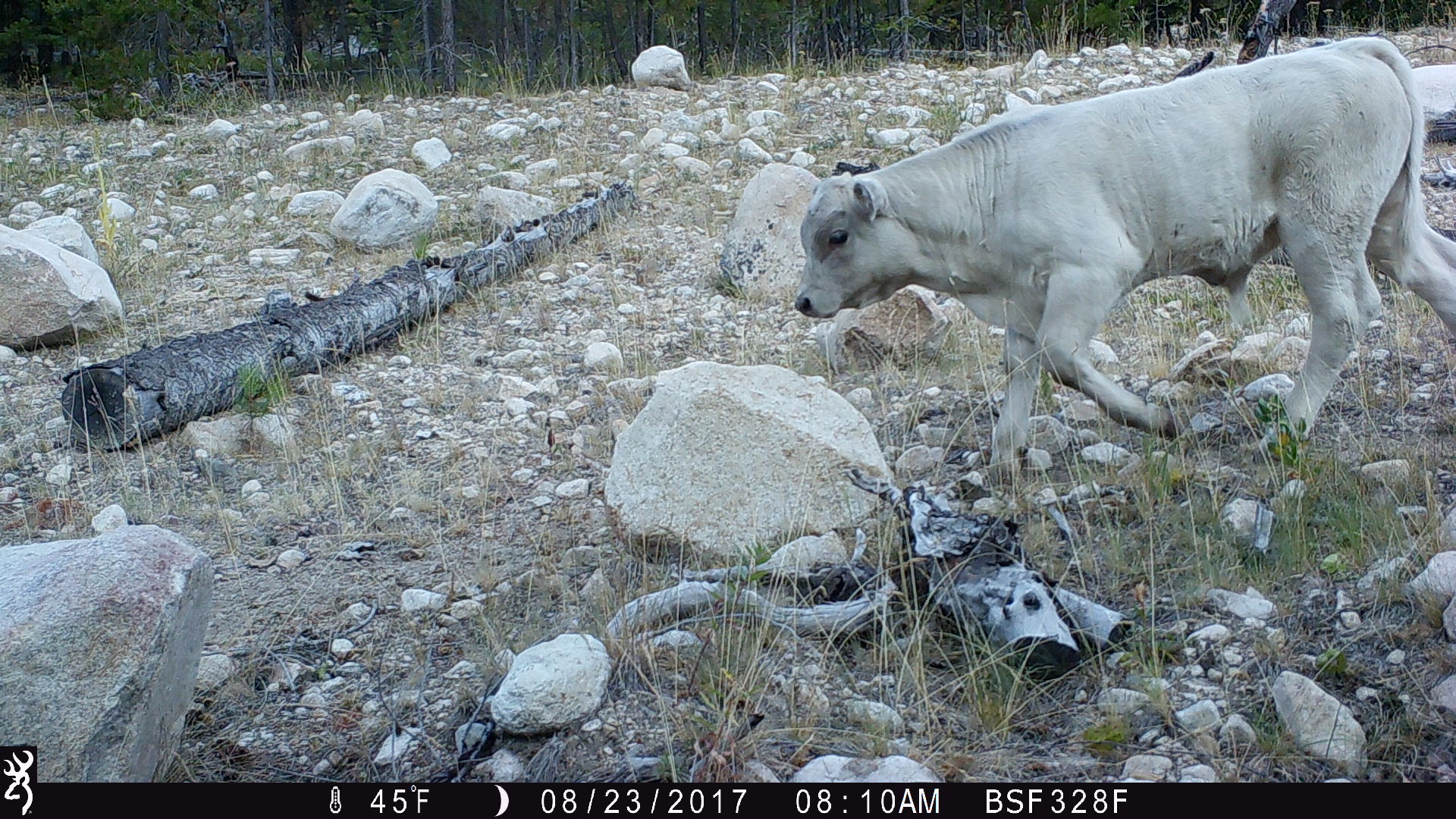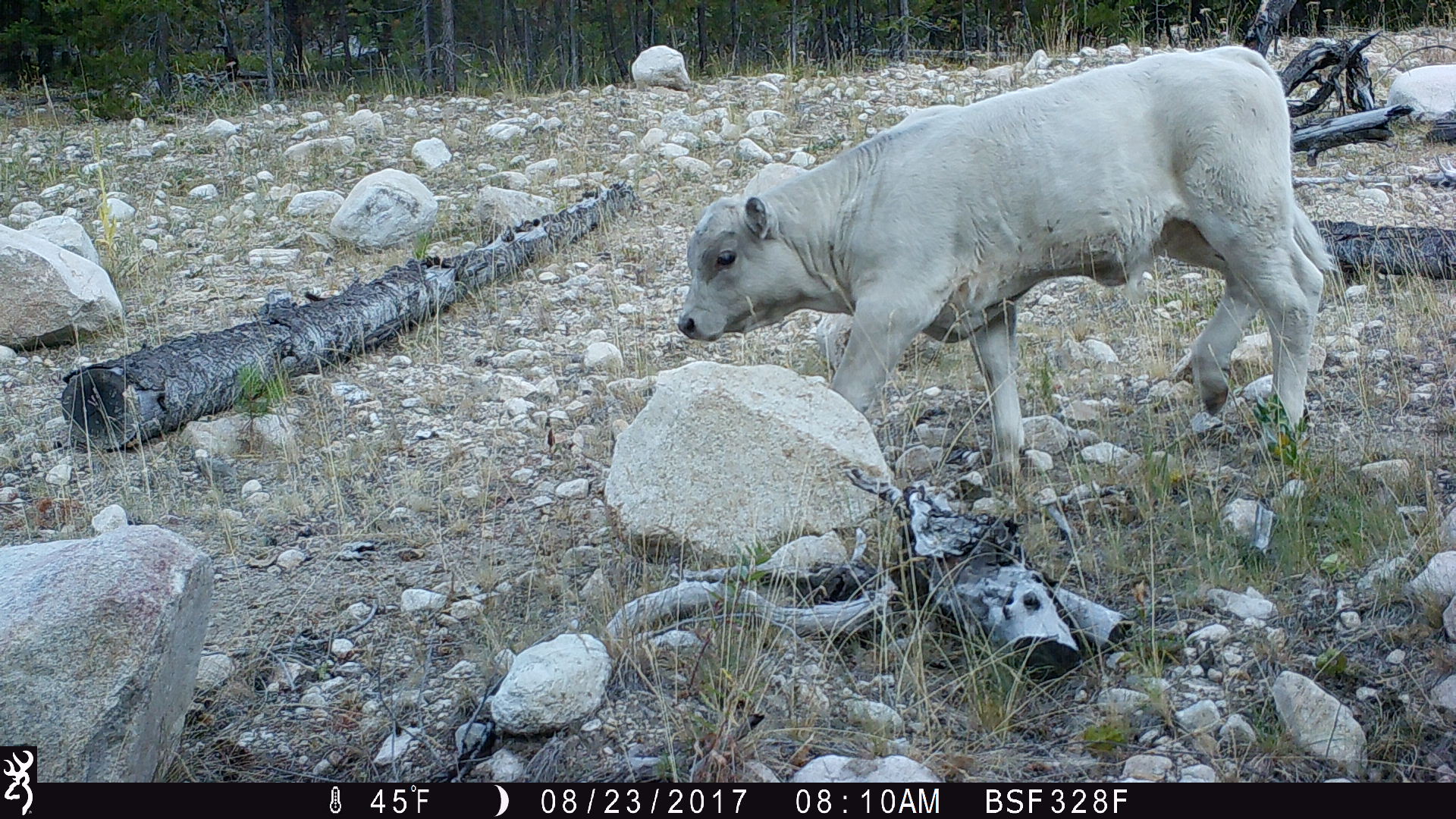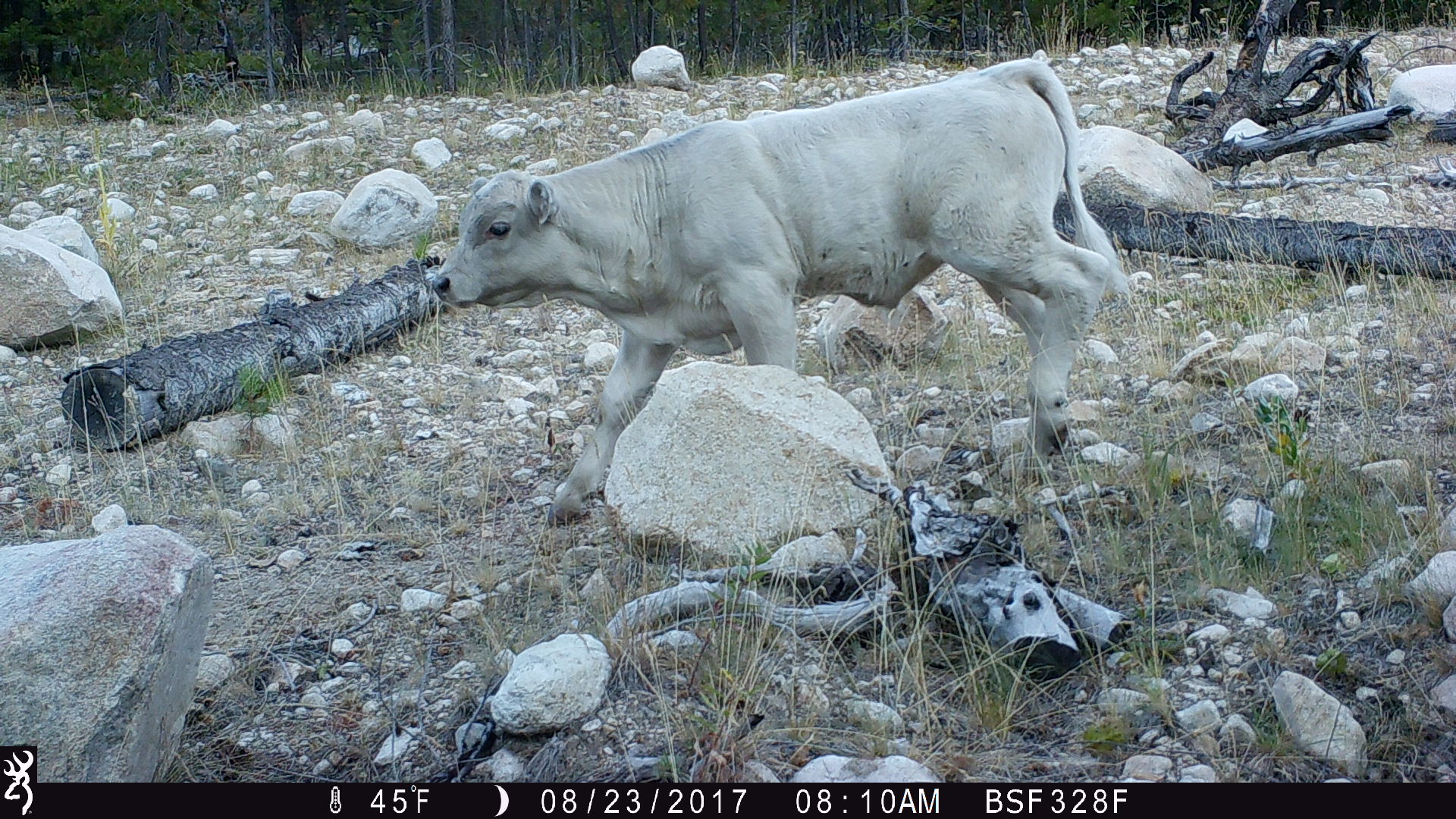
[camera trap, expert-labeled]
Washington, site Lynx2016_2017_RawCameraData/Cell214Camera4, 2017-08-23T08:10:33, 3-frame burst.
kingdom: Animalia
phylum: Chordata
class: Mammalia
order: Artiodactyla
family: Bovidae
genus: Bos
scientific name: Bos taurus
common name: domestic cattle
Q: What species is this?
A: Domestic cattle (Bos taurus).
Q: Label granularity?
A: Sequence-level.